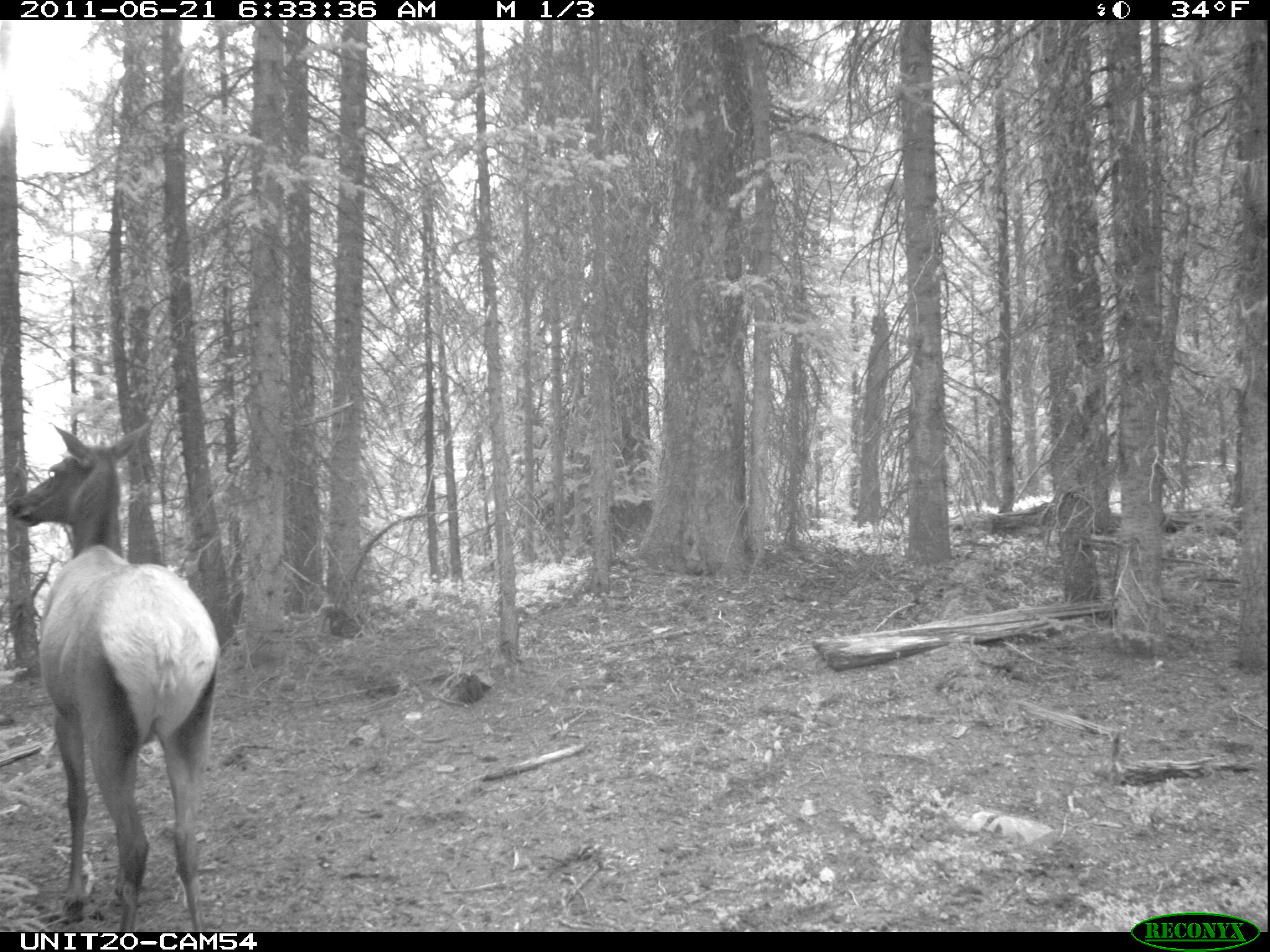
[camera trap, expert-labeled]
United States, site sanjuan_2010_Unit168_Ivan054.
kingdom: Animalia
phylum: Chordata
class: Mammalia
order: Artiodactyla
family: Cervidae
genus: Cervus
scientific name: Cervus elaphus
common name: red deer